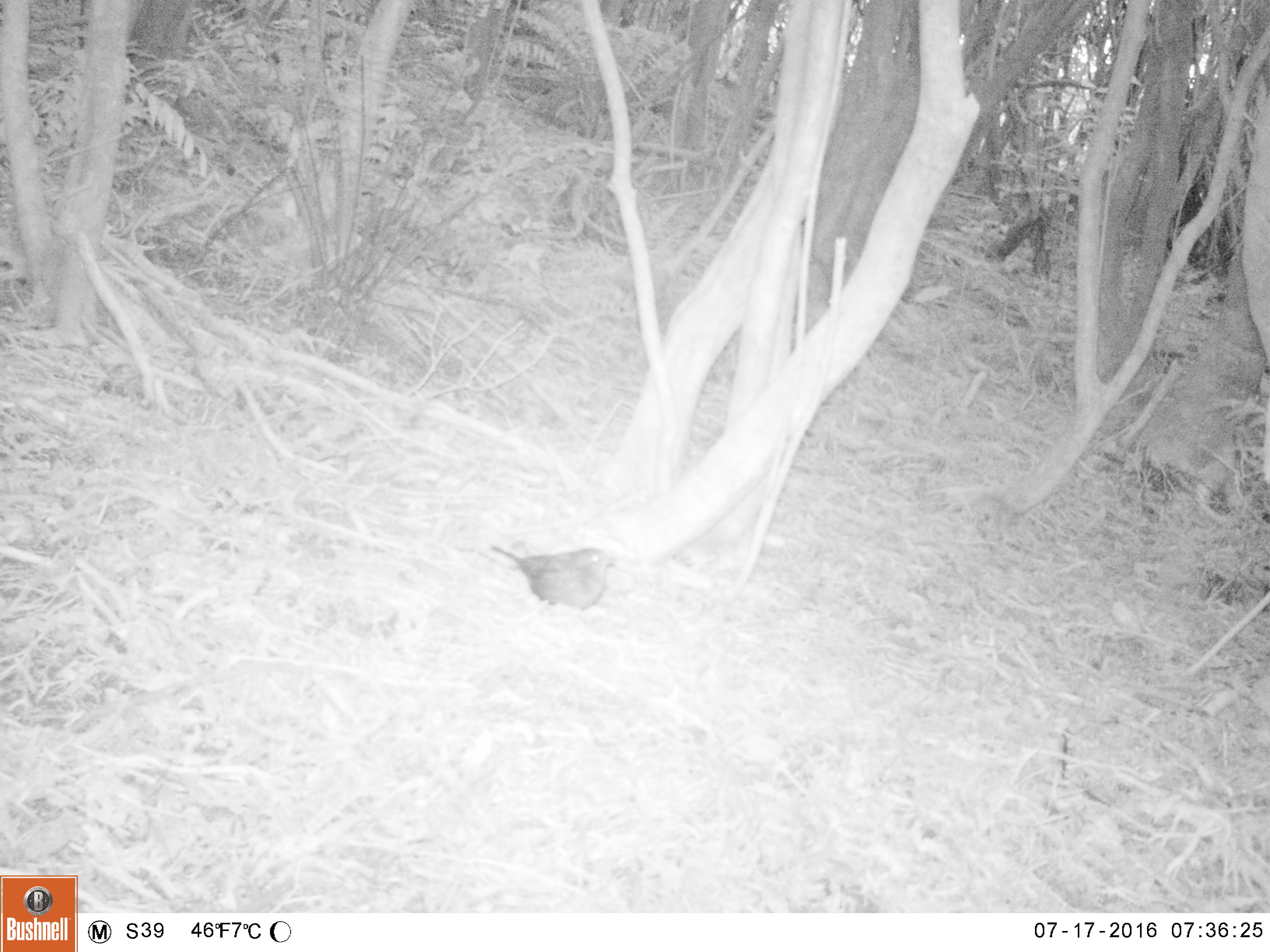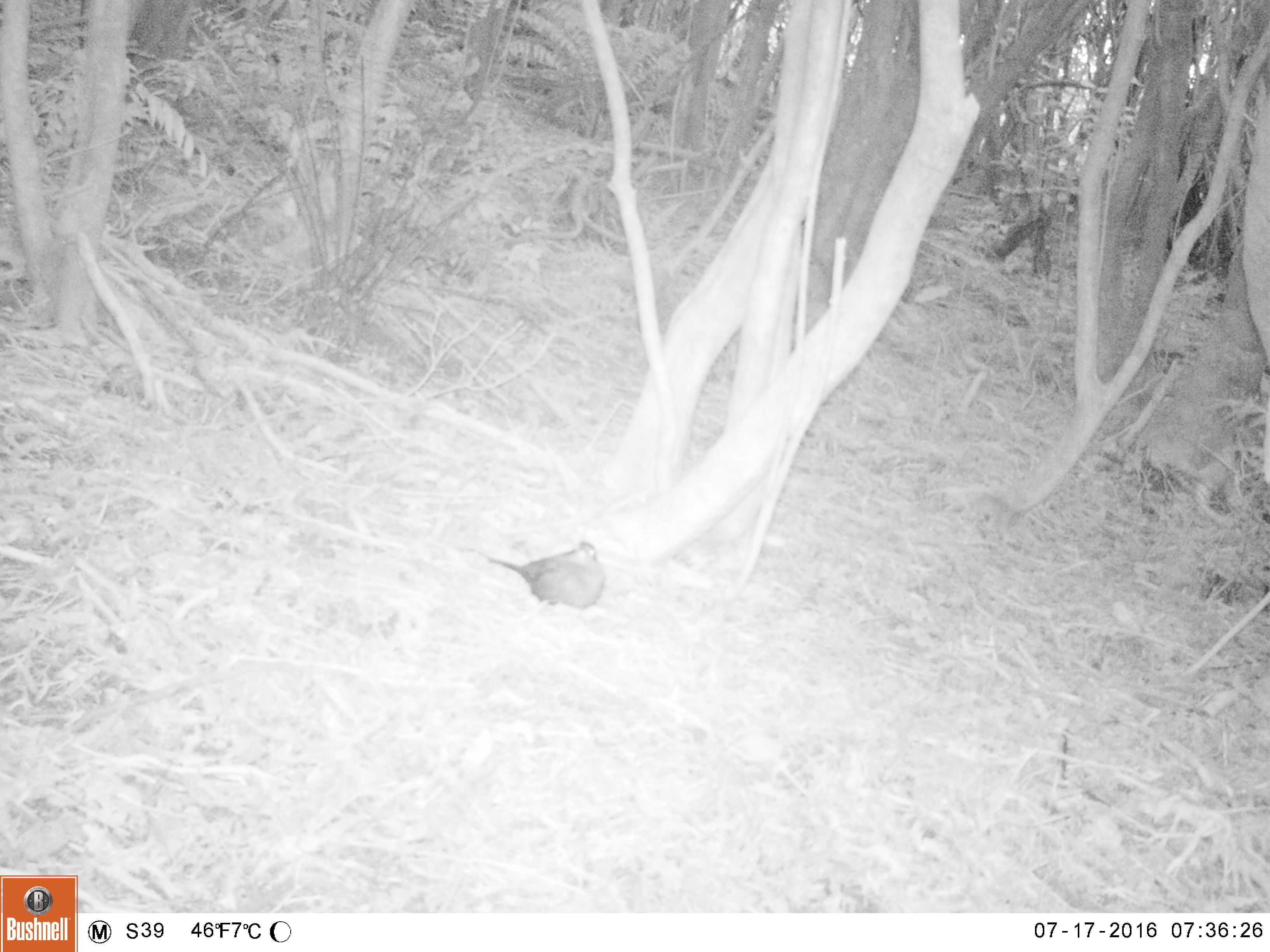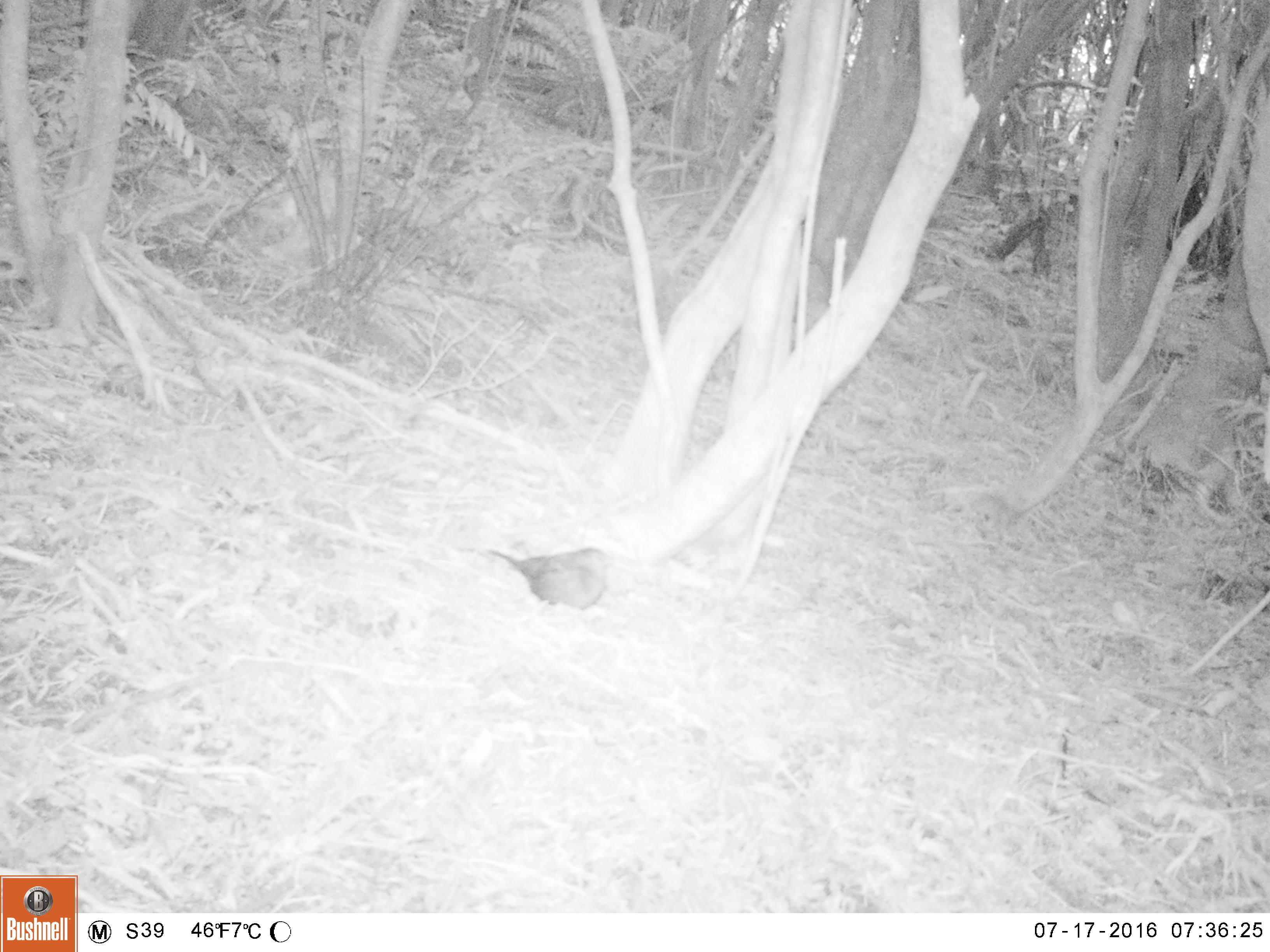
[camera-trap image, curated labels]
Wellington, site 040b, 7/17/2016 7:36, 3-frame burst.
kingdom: Animalia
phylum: Chordata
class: Aves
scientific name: Aves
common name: bird